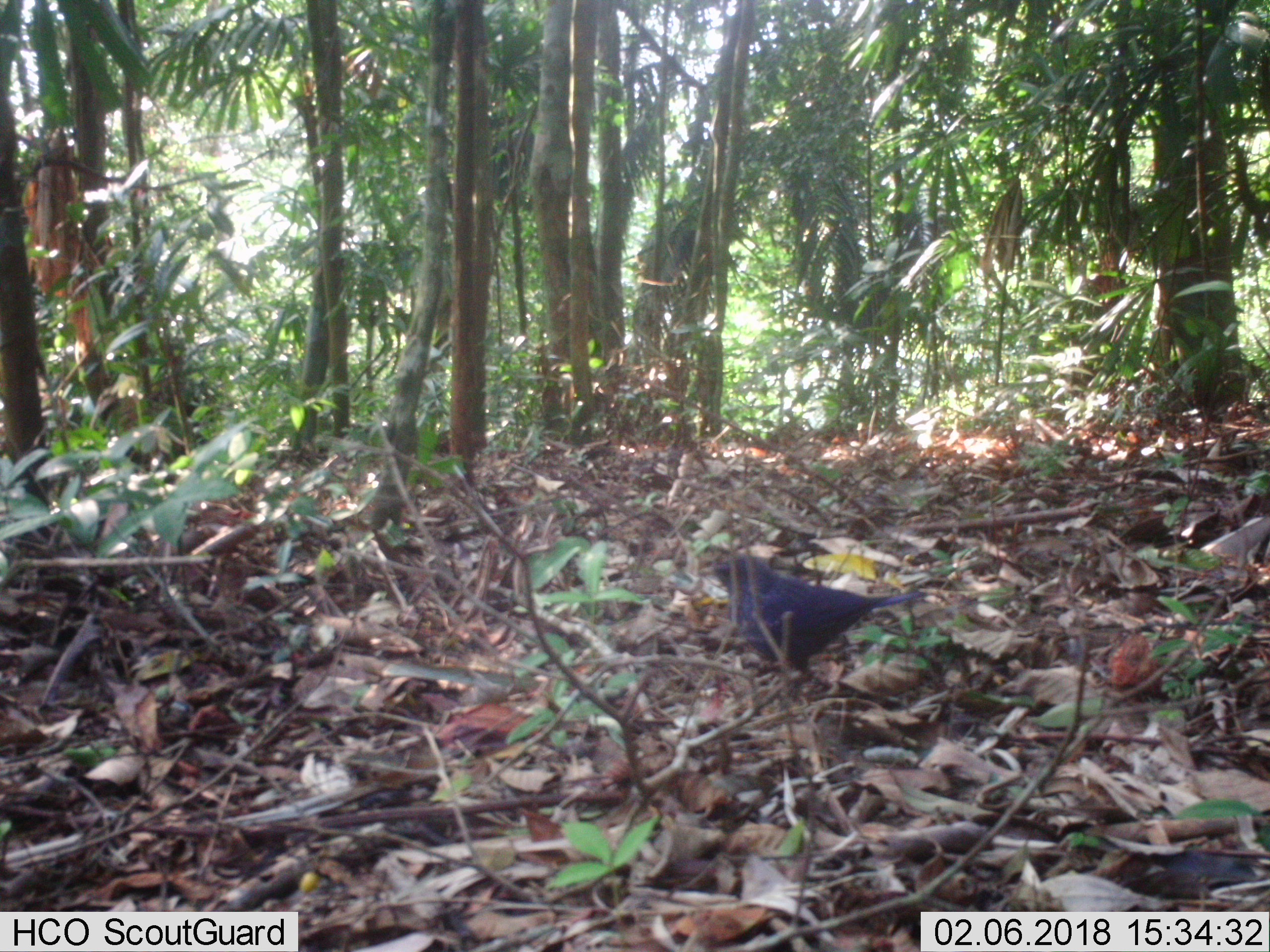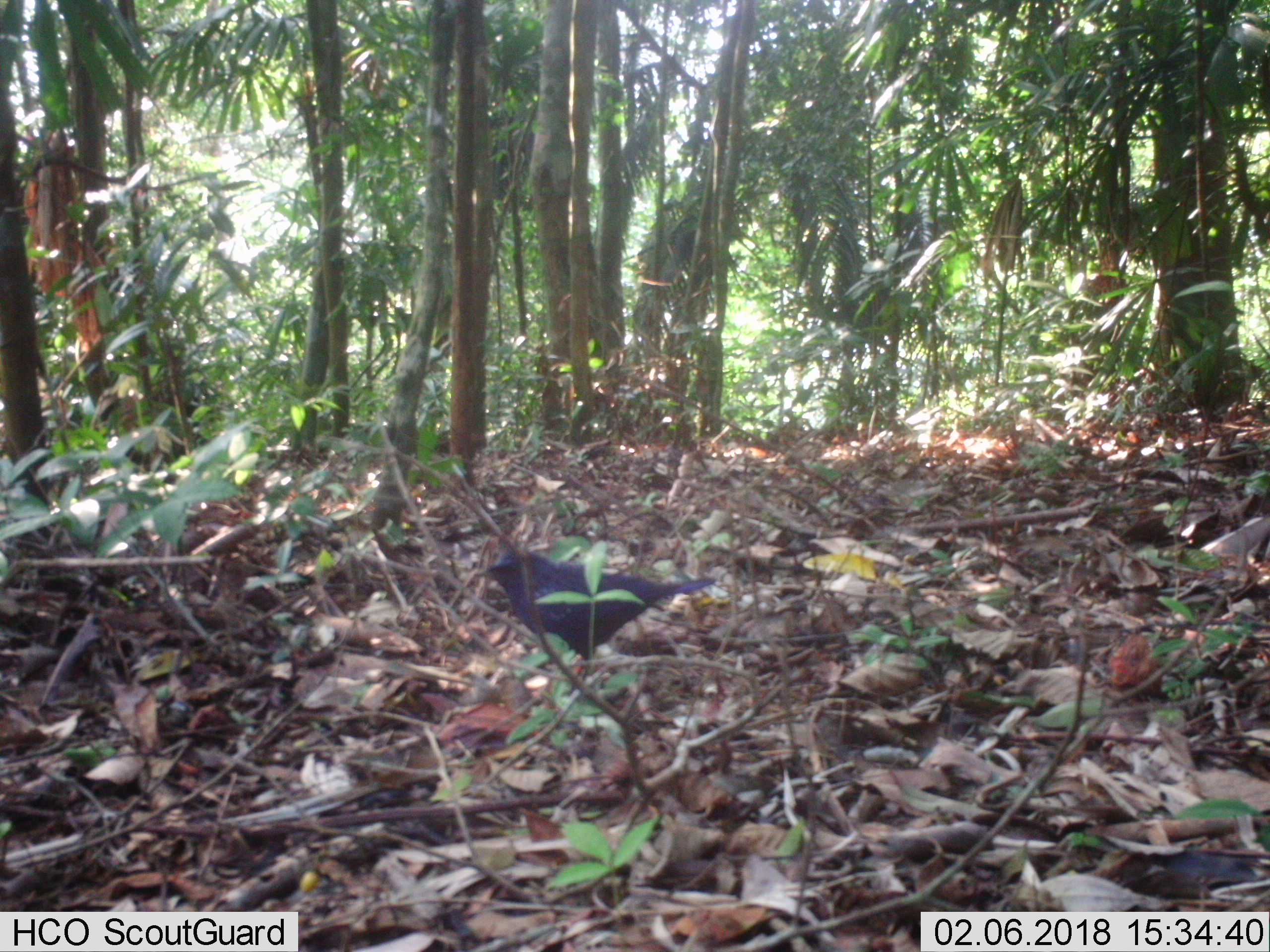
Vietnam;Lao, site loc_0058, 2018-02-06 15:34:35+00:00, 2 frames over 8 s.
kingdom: Animalia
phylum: Chordata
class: Aves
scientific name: Aves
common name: bird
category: unidentified bird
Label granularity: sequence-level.